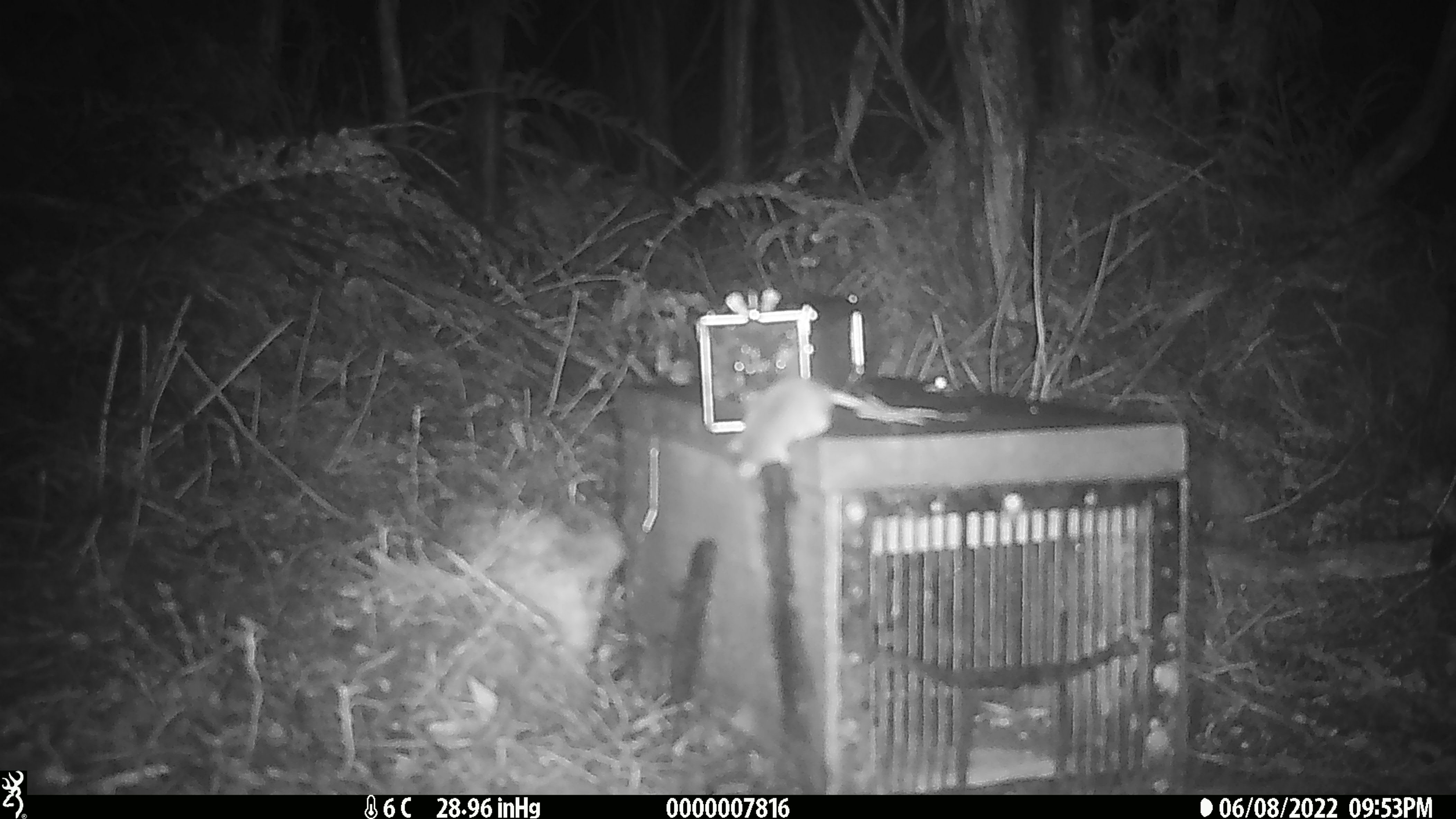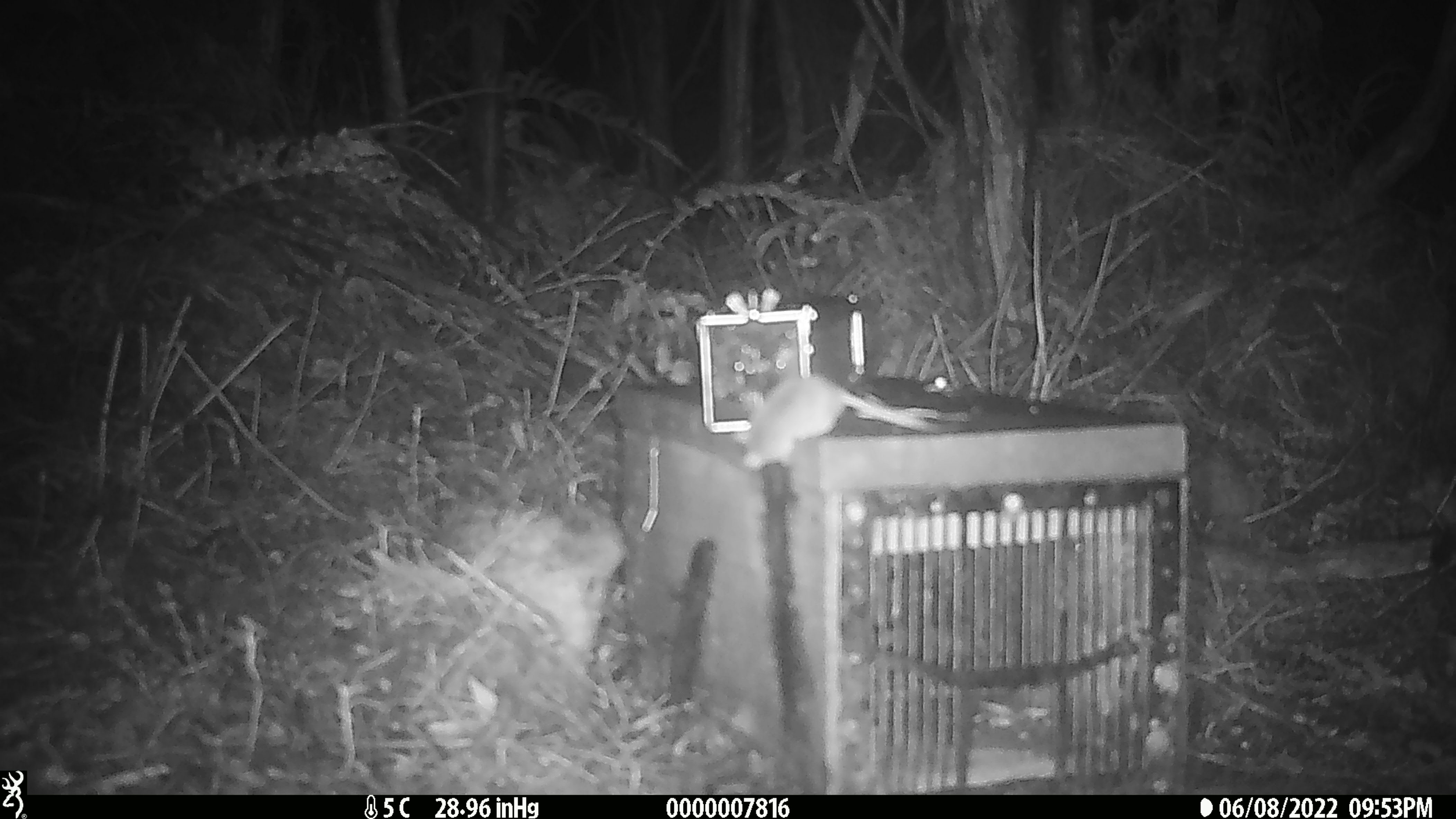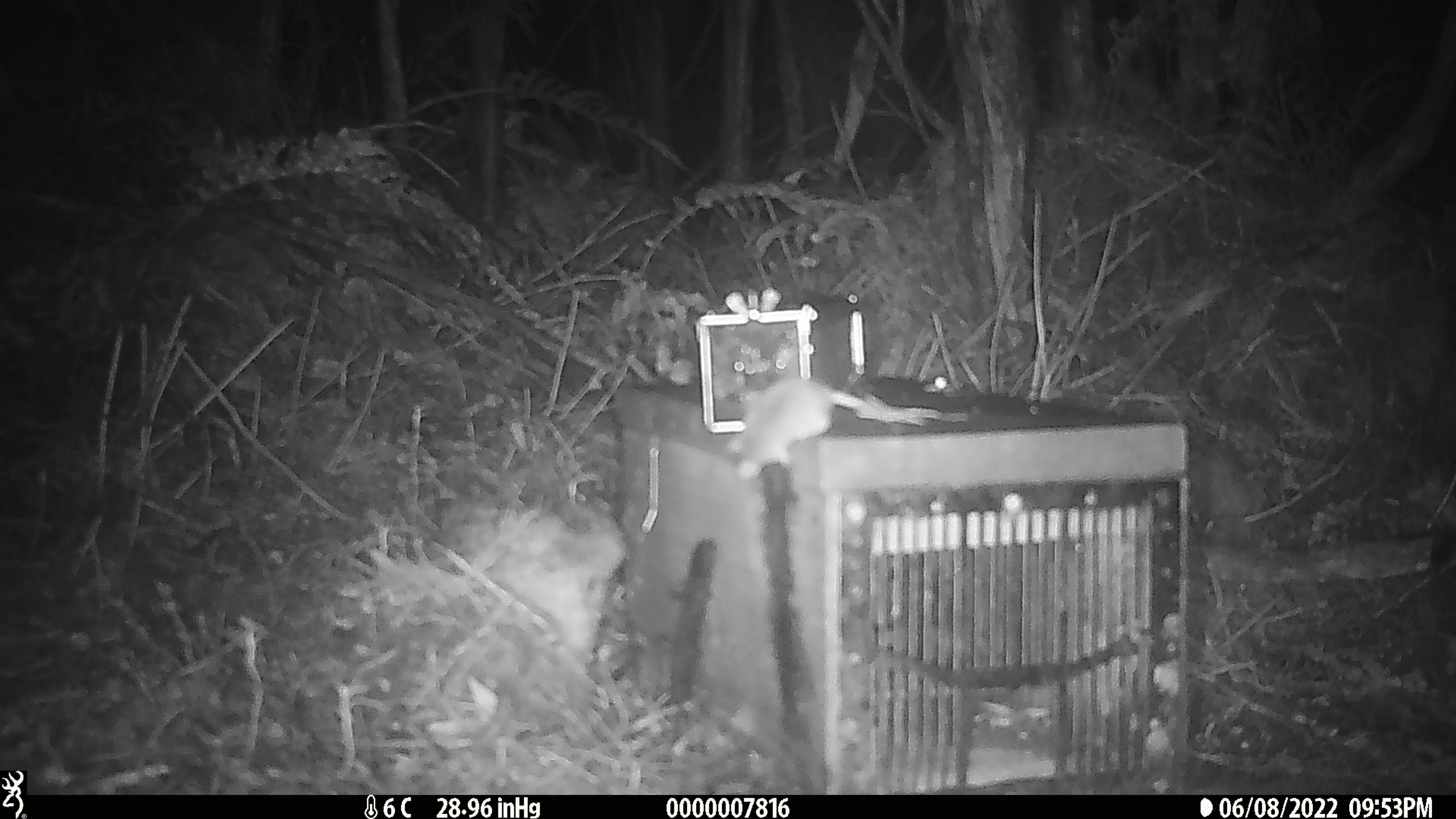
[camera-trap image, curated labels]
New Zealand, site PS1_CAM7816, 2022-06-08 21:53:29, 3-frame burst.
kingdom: Animalia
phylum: Chordata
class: Mammalia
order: Rodentia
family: Muridae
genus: Mus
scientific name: Mus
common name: mouse